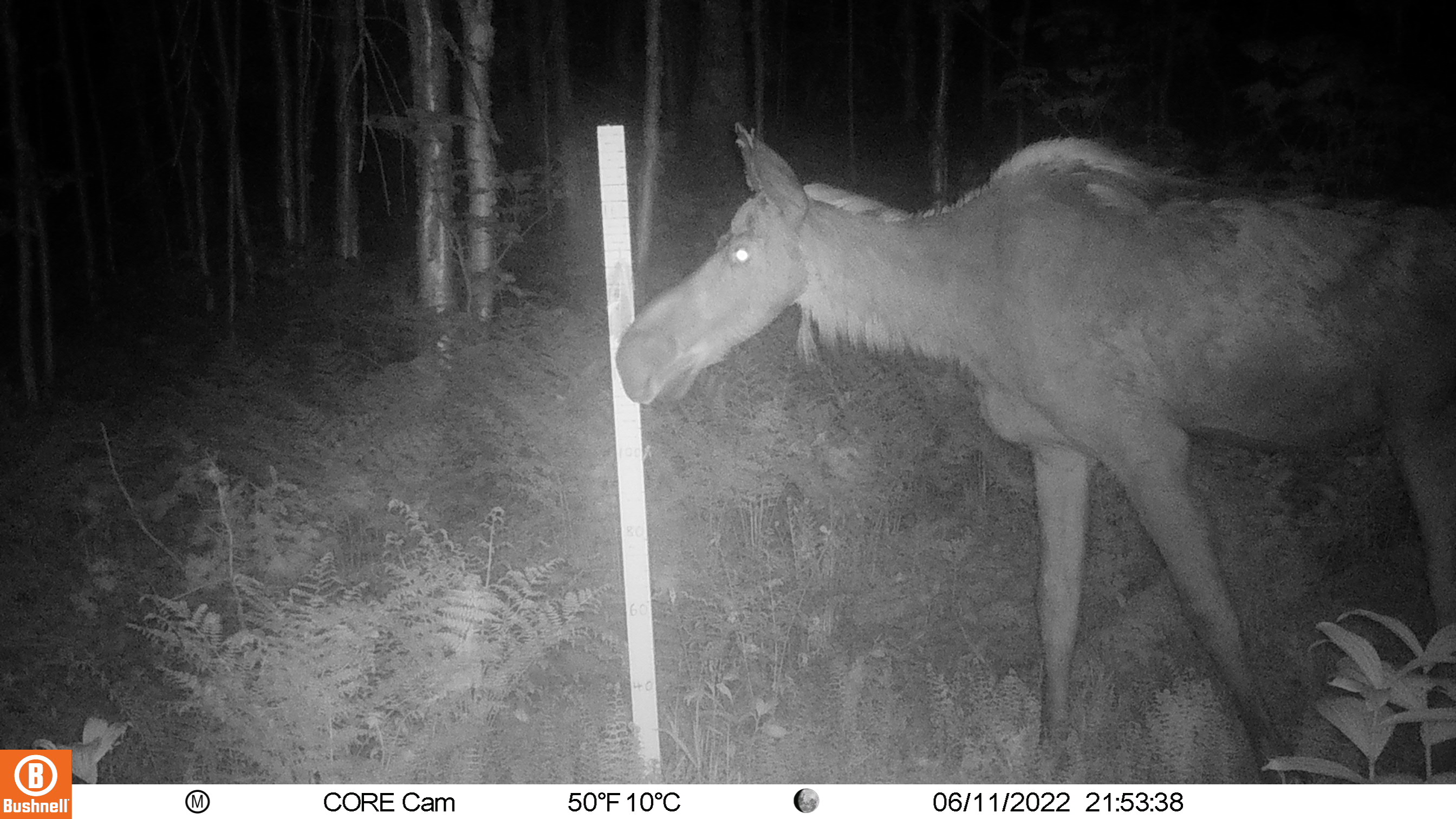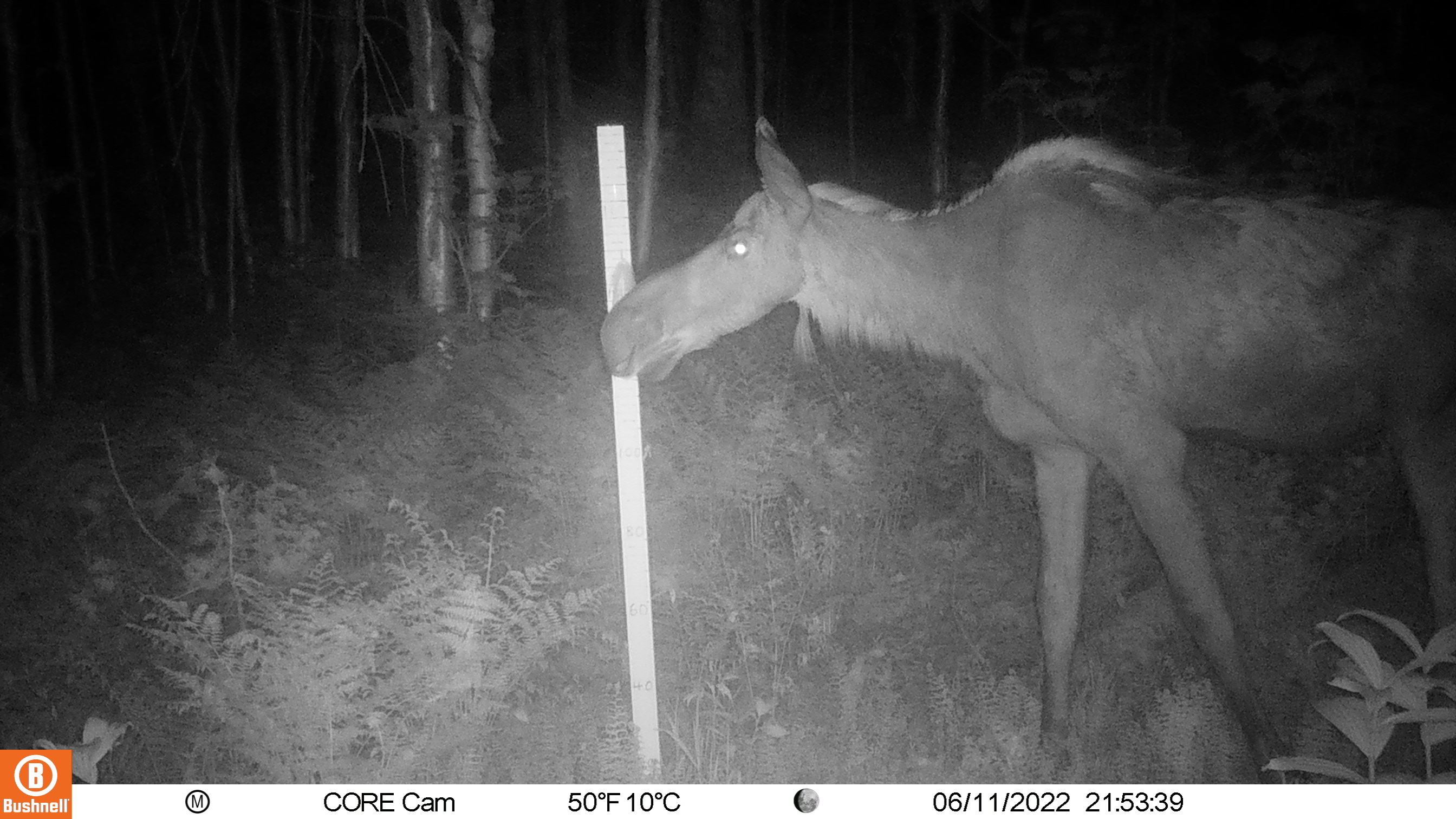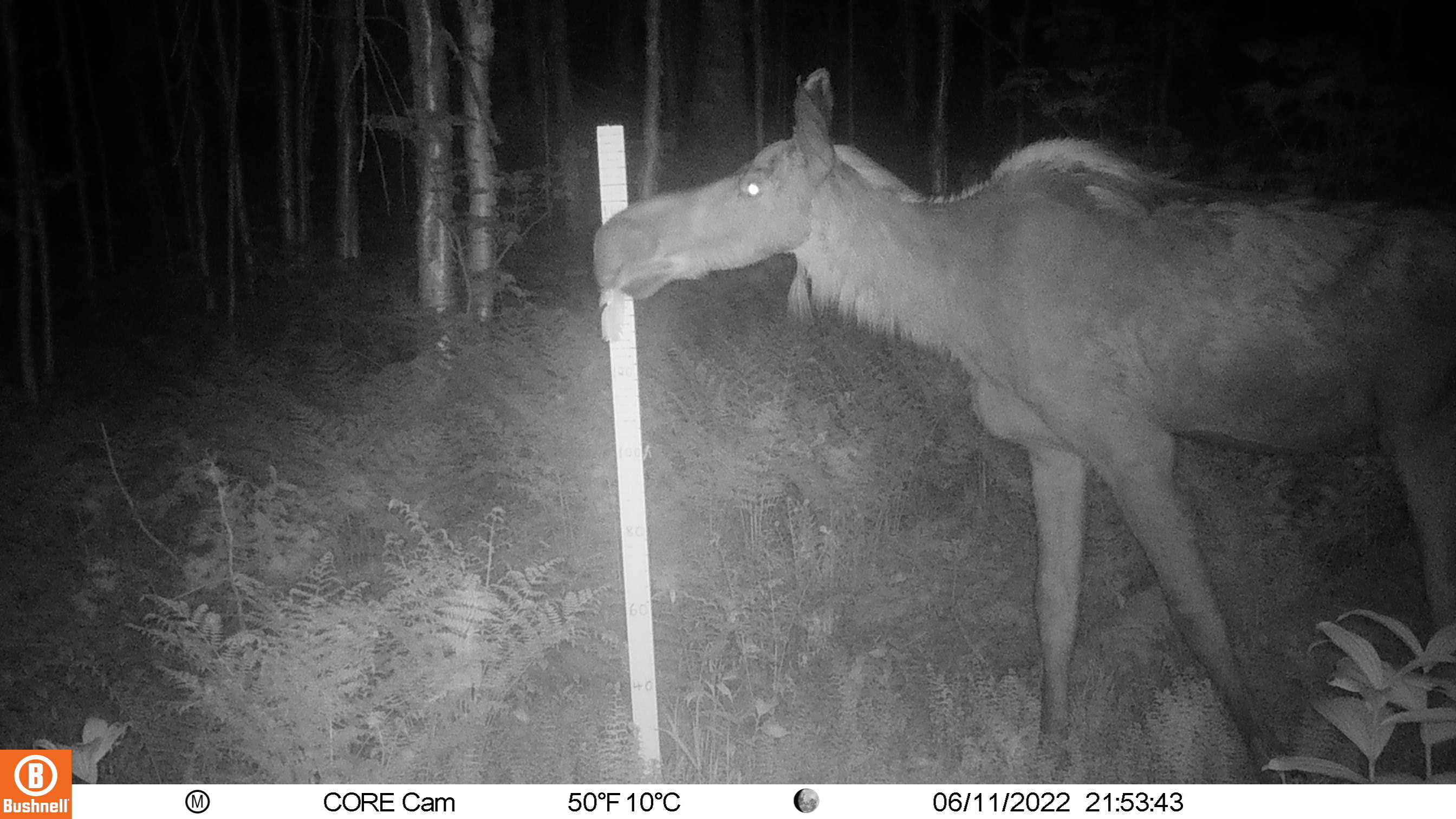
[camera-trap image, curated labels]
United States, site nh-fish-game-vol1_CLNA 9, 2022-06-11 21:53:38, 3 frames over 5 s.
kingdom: Animalia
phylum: Chordata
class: Mammalia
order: Artiodactyla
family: Cervidae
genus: Alces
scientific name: Alces alces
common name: moose